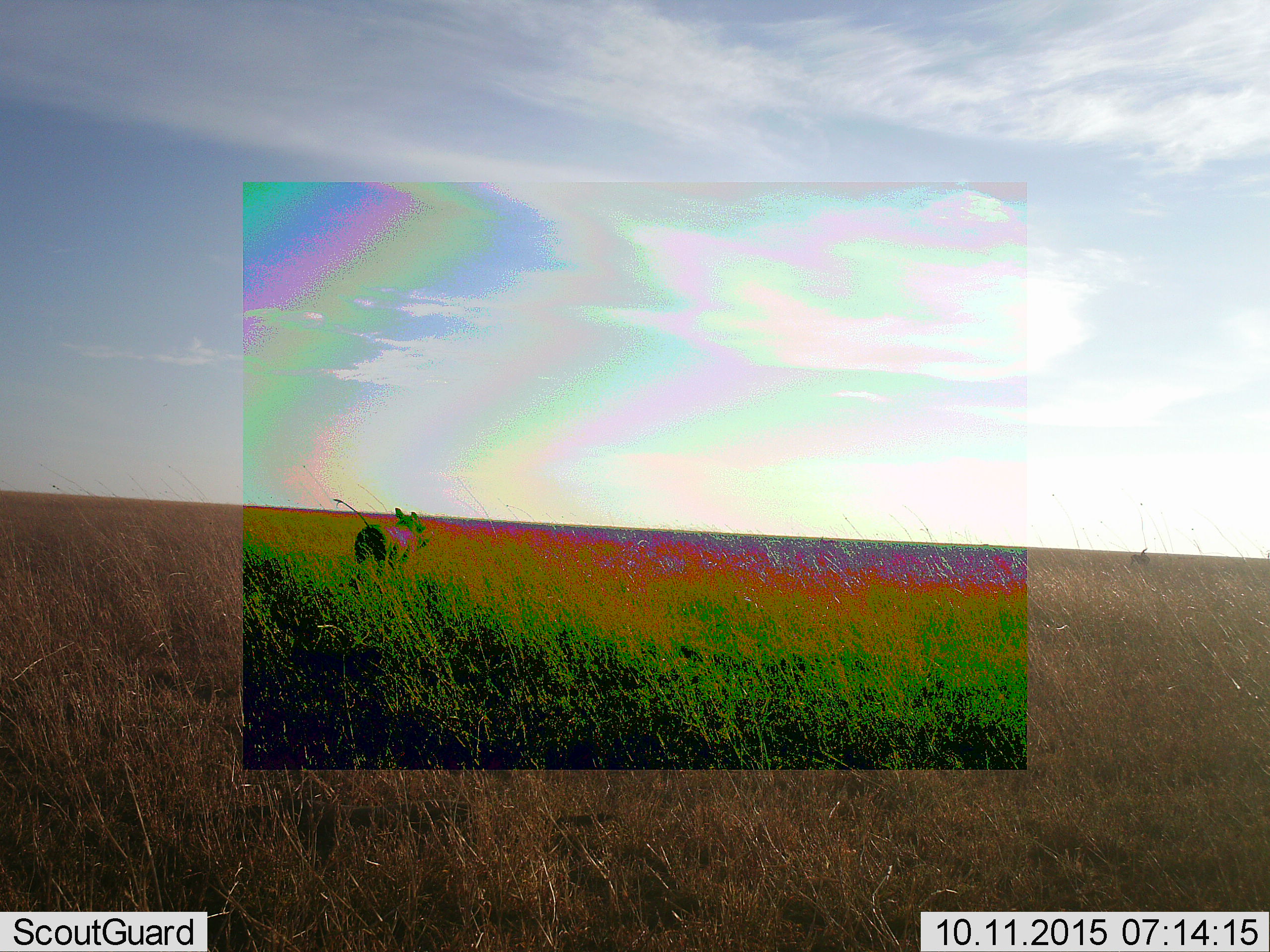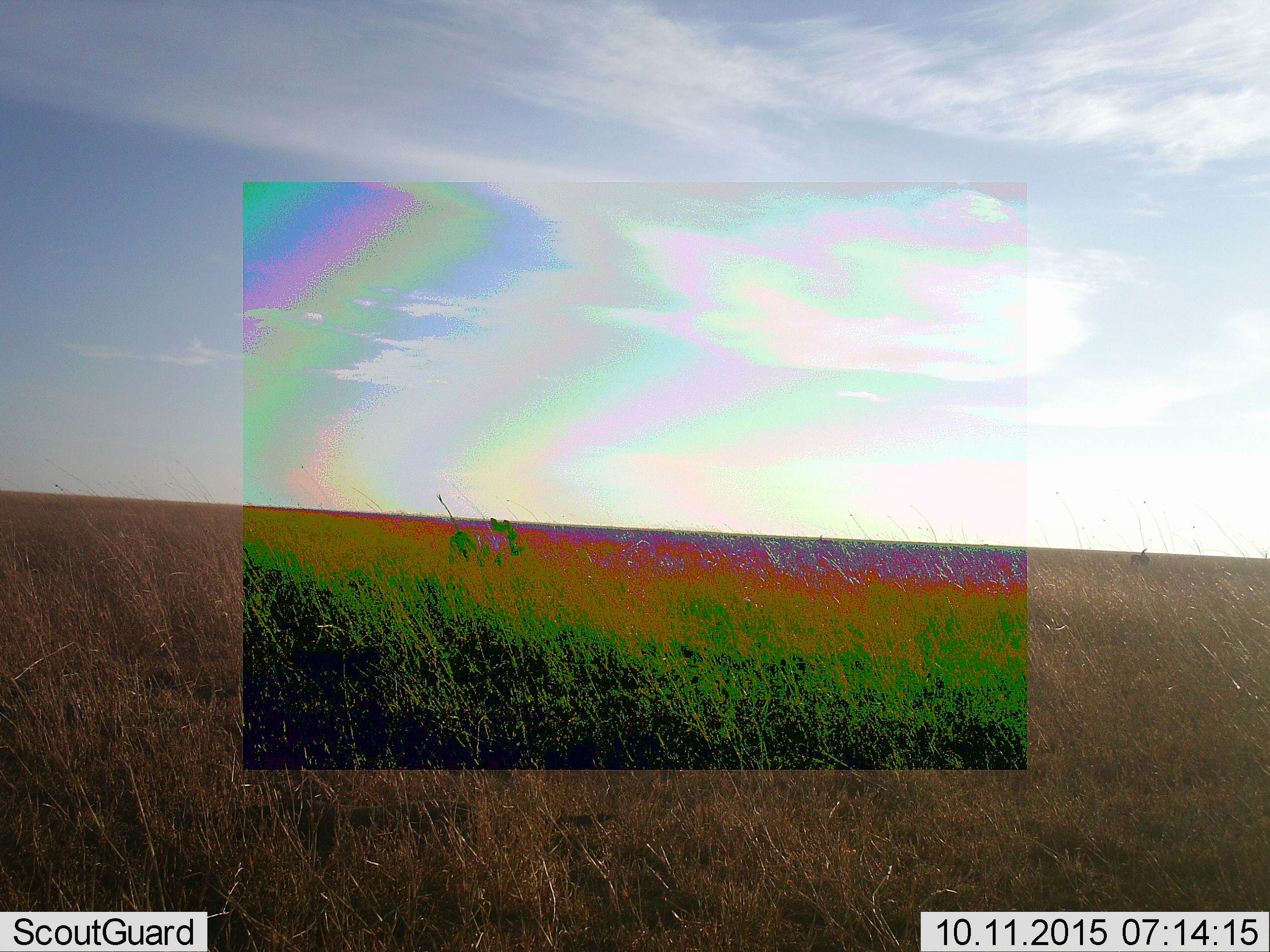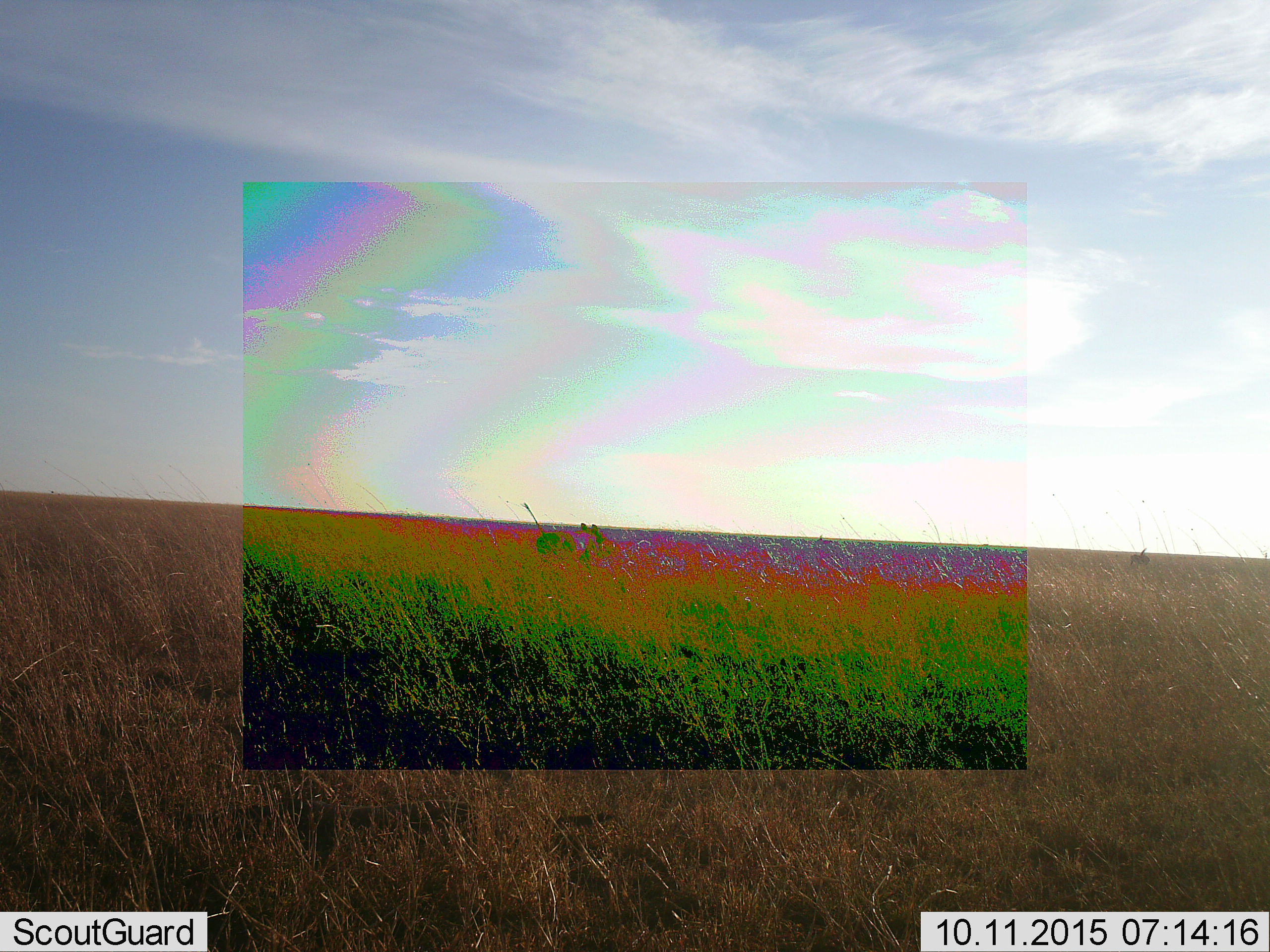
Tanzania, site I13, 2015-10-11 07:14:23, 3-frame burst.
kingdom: Animalia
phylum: Chordata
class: Mammalia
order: Artiodactyla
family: Suidae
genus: Phacochoerus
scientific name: Phacochoerus africanus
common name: warthog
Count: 1.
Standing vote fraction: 29%.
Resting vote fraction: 0%.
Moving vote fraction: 71%.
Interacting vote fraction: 0%.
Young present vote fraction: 0%.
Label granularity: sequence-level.